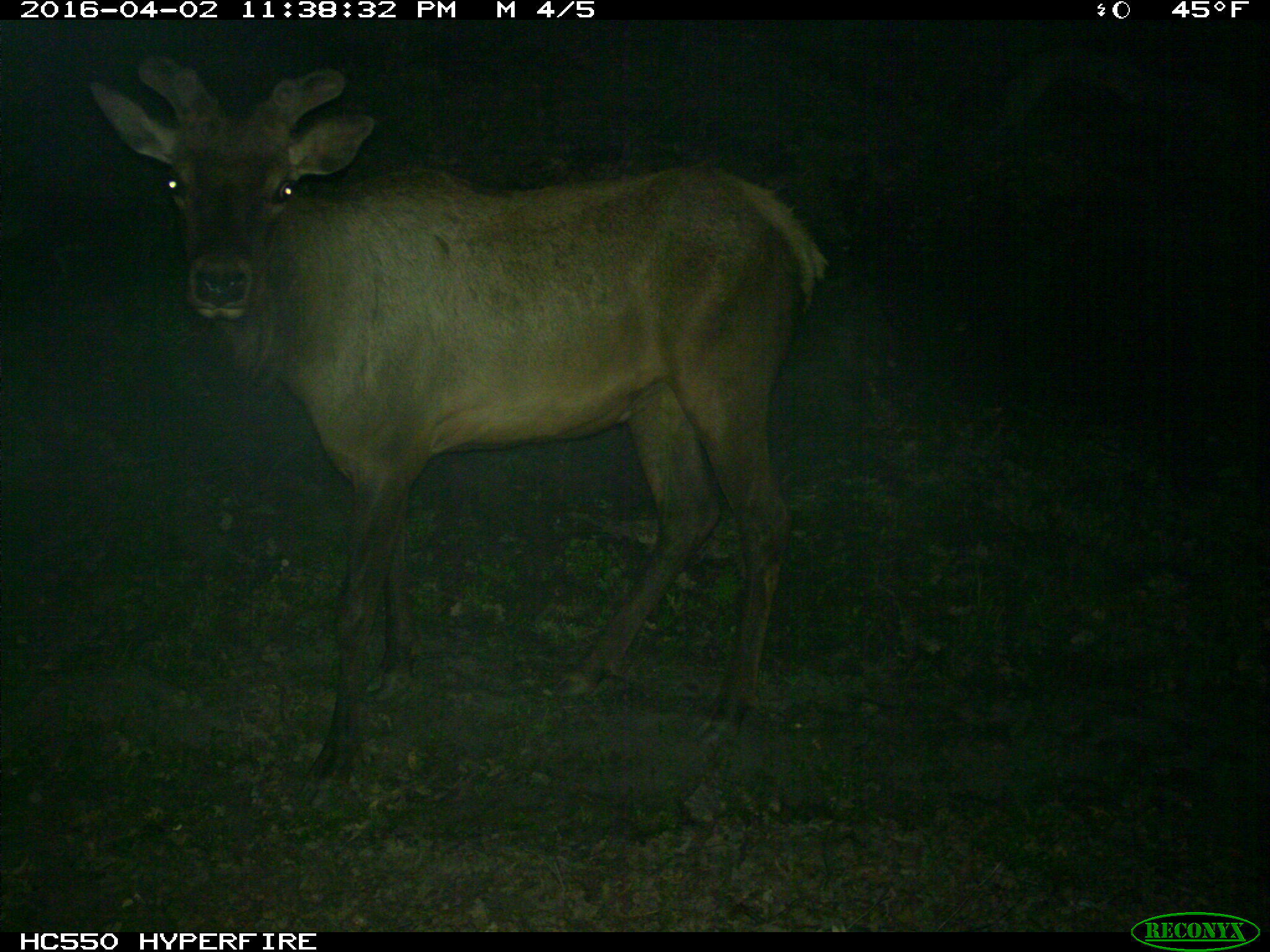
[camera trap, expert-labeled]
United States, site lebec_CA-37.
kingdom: Animalia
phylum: Chordata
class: Mammalia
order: Artiodactyla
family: Cervidae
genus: Cervus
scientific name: Cervus canadensis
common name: elk